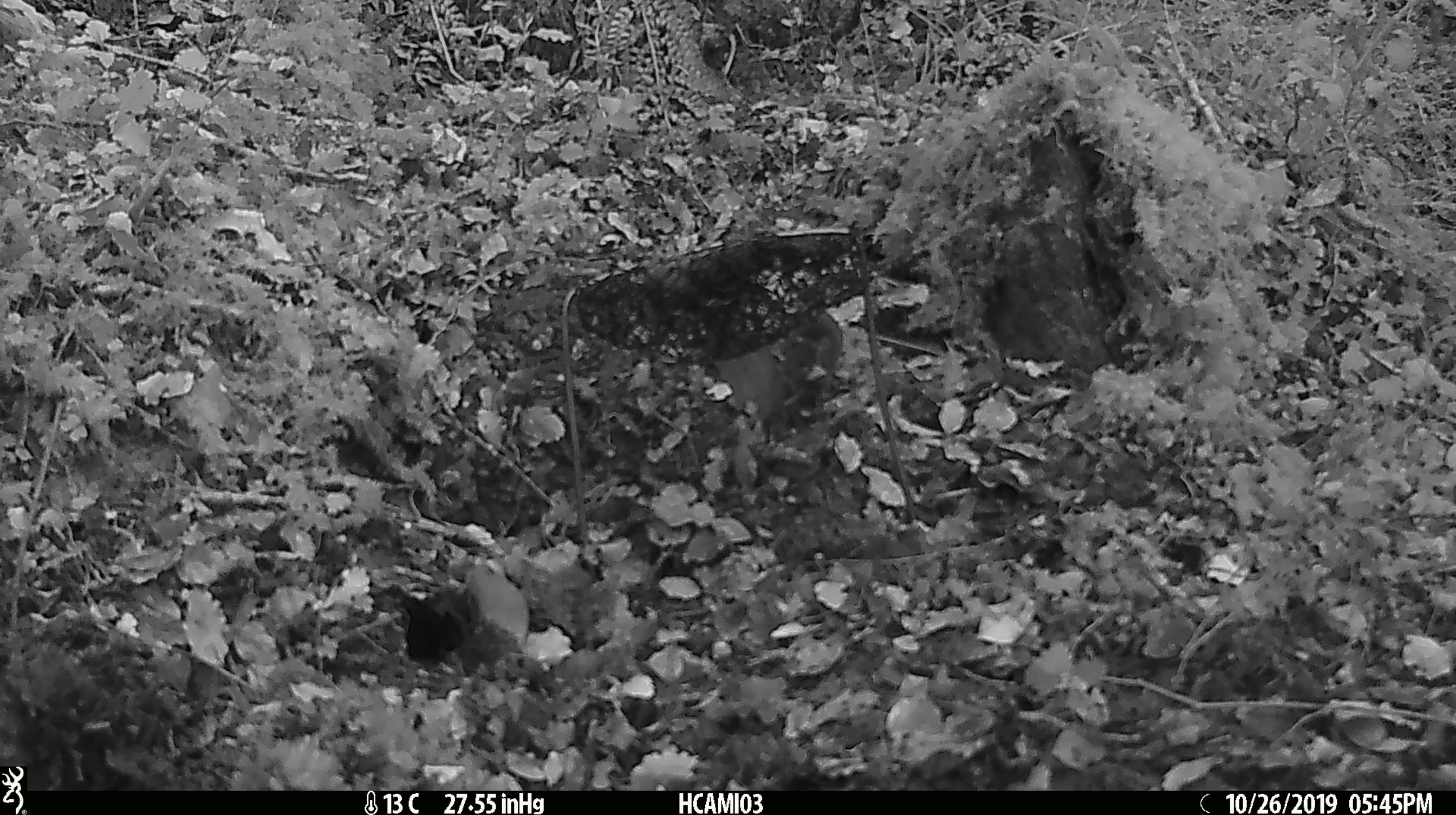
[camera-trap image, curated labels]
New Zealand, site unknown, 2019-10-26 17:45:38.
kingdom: Animalia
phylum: Chordata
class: Mammalia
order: Rodentia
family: Muridae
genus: Mus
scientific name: Mus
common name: mouse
Mouse (Mus).